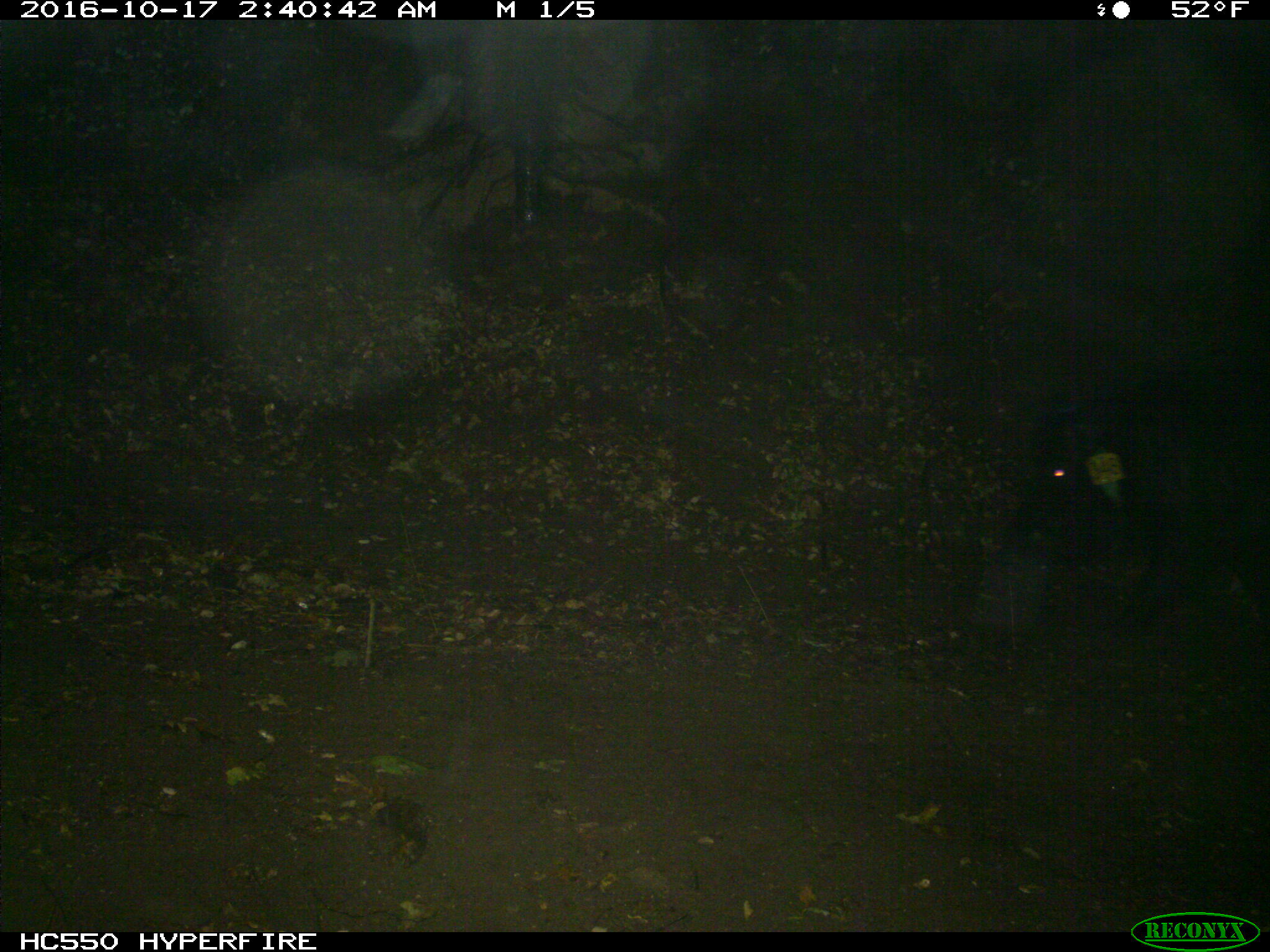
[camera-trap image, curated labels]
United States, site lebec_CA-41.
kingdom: Animalia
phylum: Chordata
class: Mammalia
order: Artiodactyla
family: Suidae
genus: Sus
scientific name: Sus scrofa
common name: wild boar